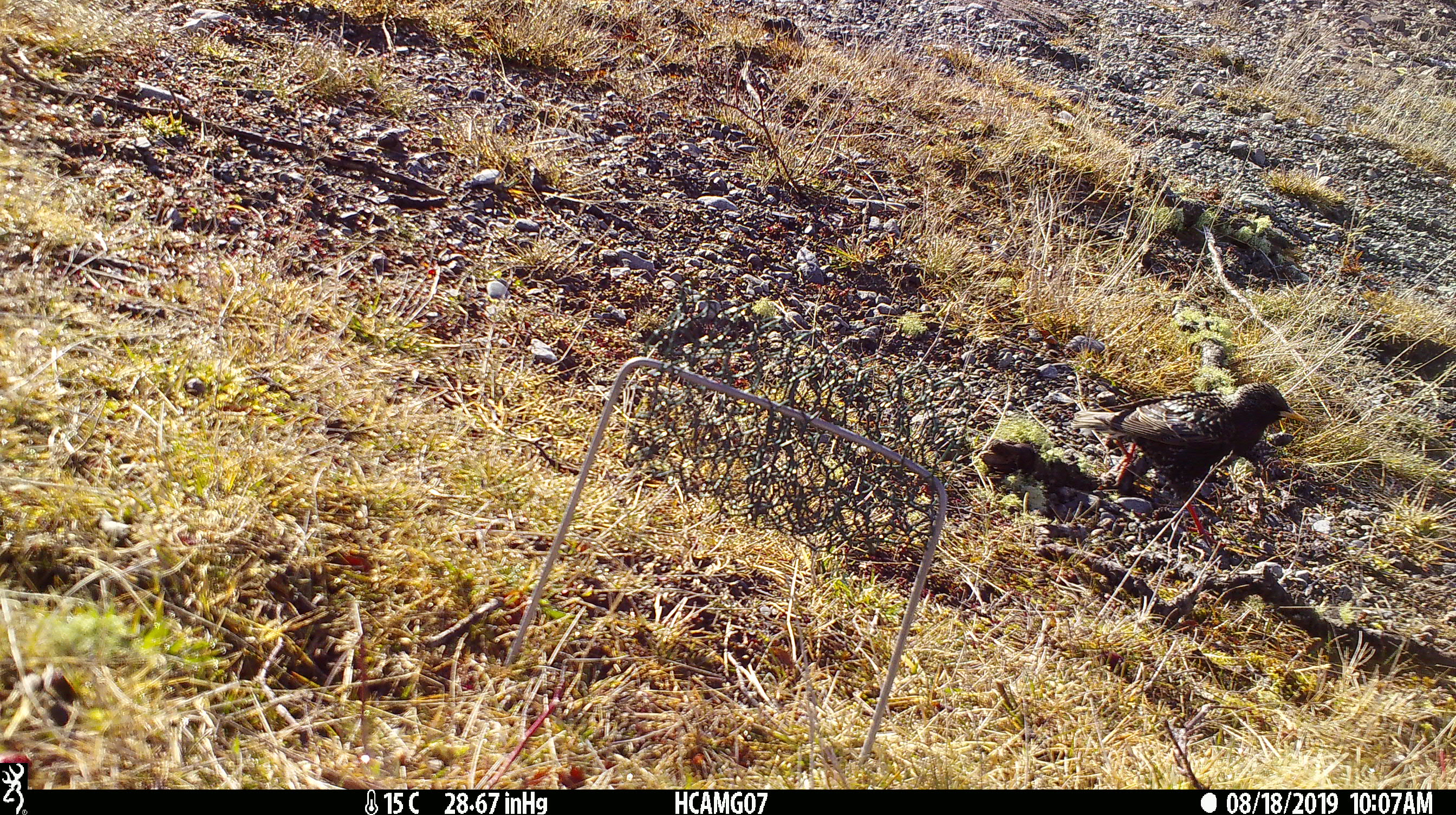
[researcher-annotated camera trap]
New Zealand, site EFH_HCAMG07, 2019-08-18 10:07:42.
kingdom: Animalia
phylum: Chordata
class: Aves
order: Passeriformes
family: Sturnidae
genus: Sturnus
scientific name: Sturnus vulgaris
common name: european starling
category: starling